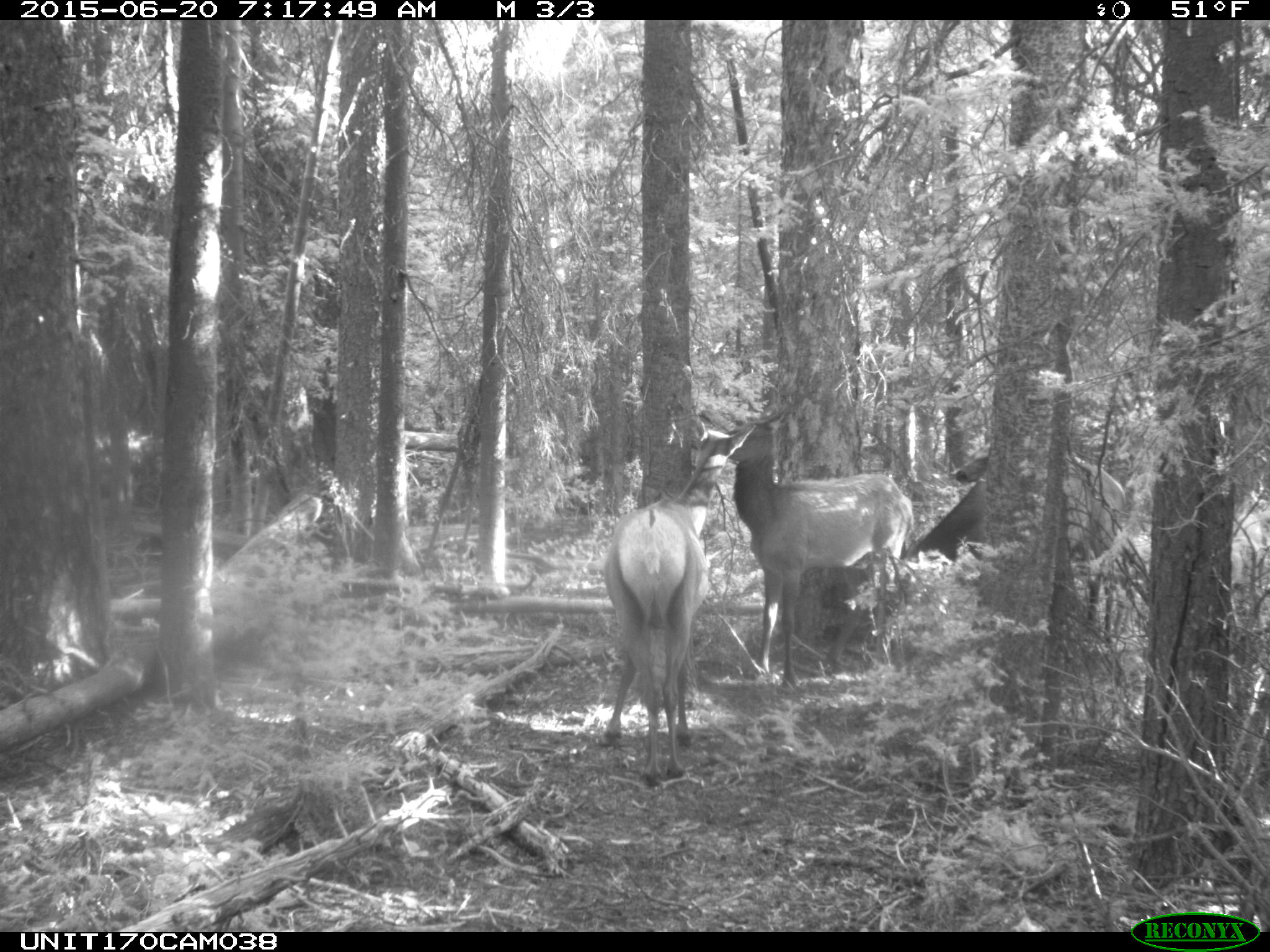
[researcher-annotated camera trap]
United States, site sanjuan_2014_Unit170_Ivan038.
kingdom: Animalia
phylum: Chordata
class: Mammalia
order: Artiodactyla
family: Cervidae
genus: Cervus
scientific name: Cervus elaphus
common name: red deer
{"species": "Cervus elaphus (red deer)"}